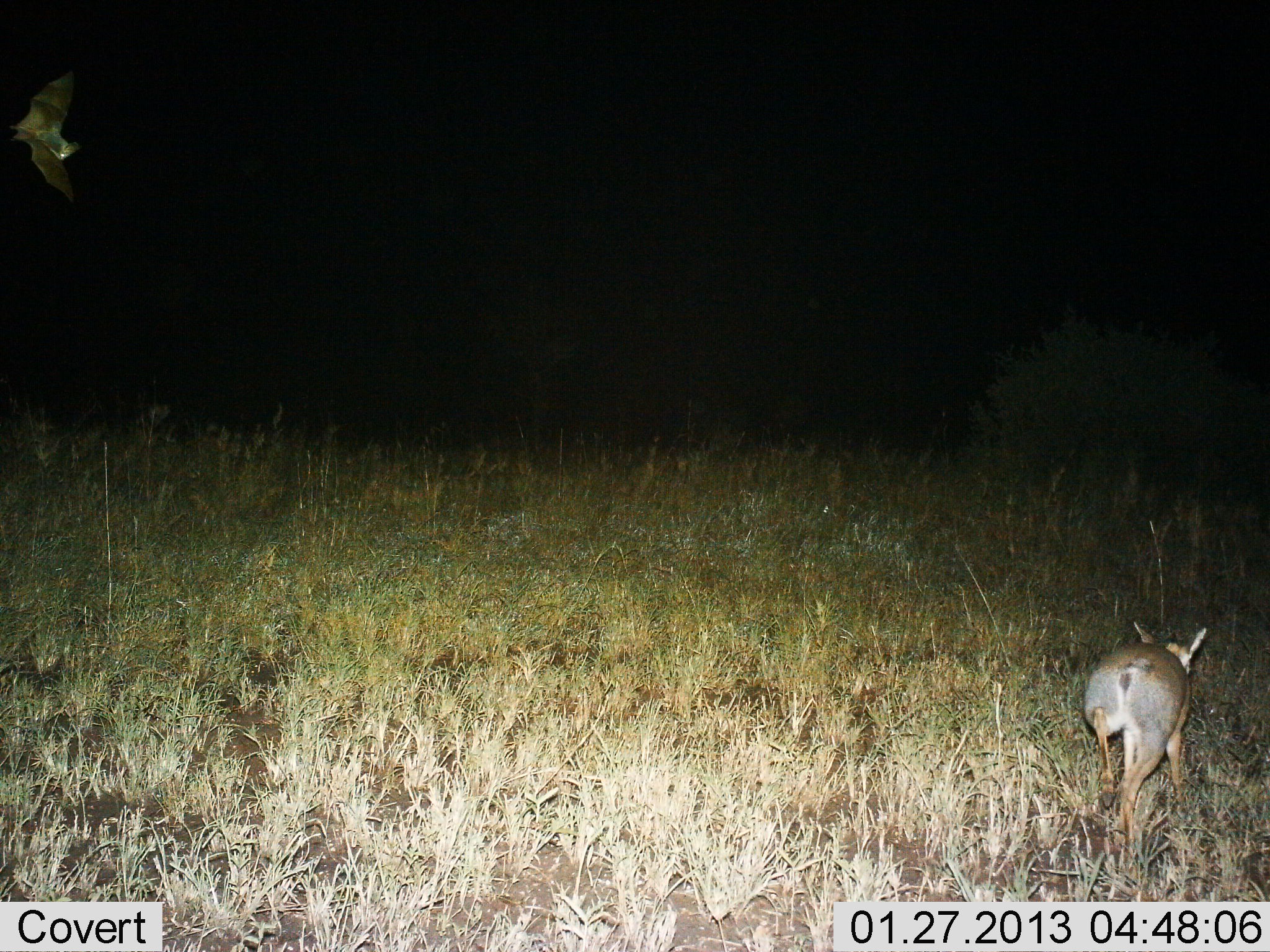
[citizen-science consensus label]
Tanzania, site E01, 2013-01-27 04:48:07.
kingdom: Animalia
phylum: Chordata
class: Mammalia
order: Artiodactyla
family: Bovidae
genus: Madoqua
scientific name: Madoqua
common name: dikdik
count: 1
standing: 0%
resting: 0%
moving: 100%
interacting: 0%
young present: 0%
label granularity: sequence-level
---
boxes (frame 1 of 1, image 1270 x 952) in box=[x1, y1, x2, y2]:
animal: box=[1076, 618, 1211, 874]; box=[10, 67, 81, 205]